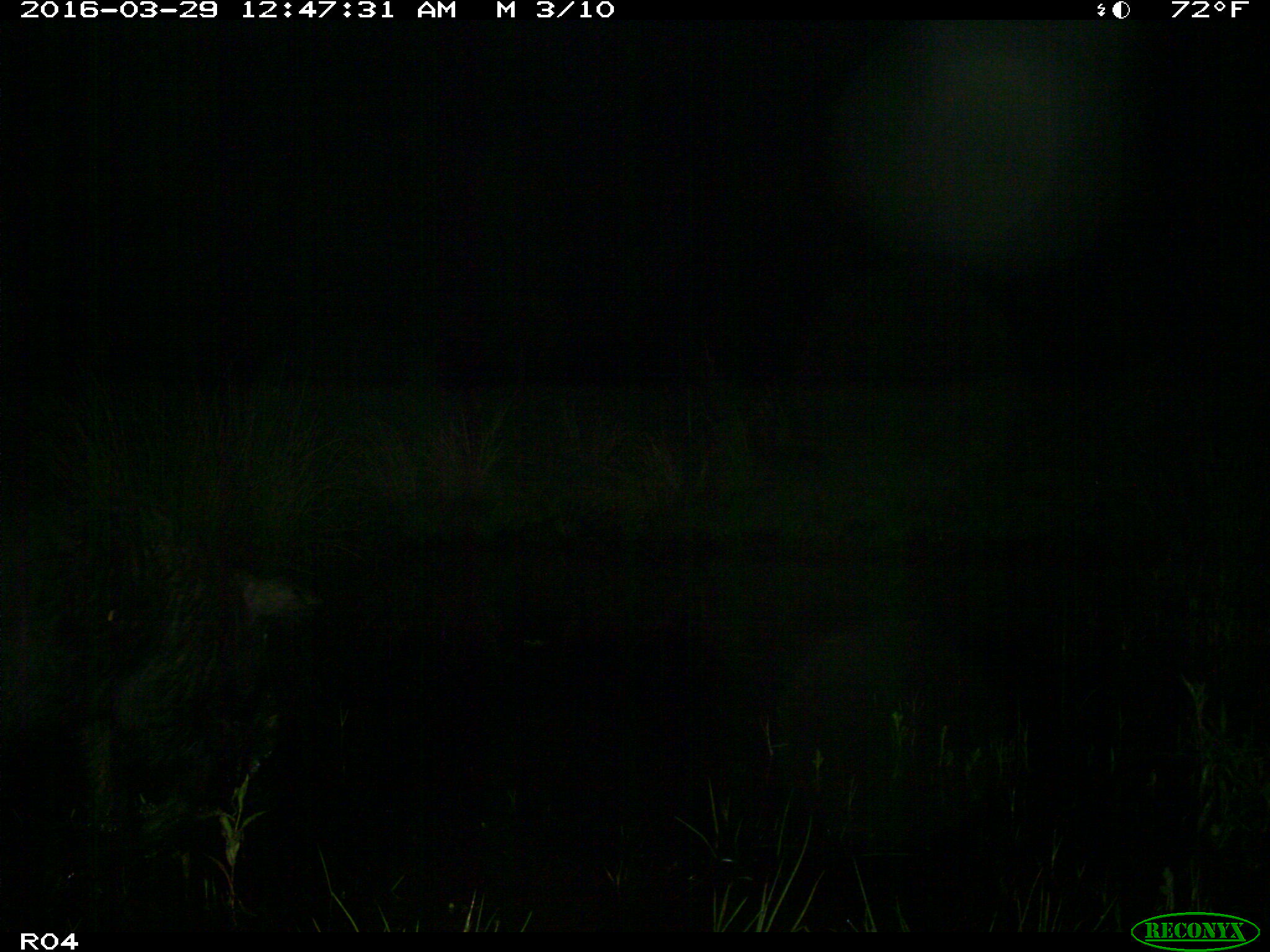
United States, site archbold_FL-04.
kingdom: Animalia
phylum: Chordata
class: Mammalia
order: Artiodactyla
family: Suidae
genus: Sus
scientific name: Sus scrofa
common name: wild boar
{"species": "Sus scrofa (wild boar)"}